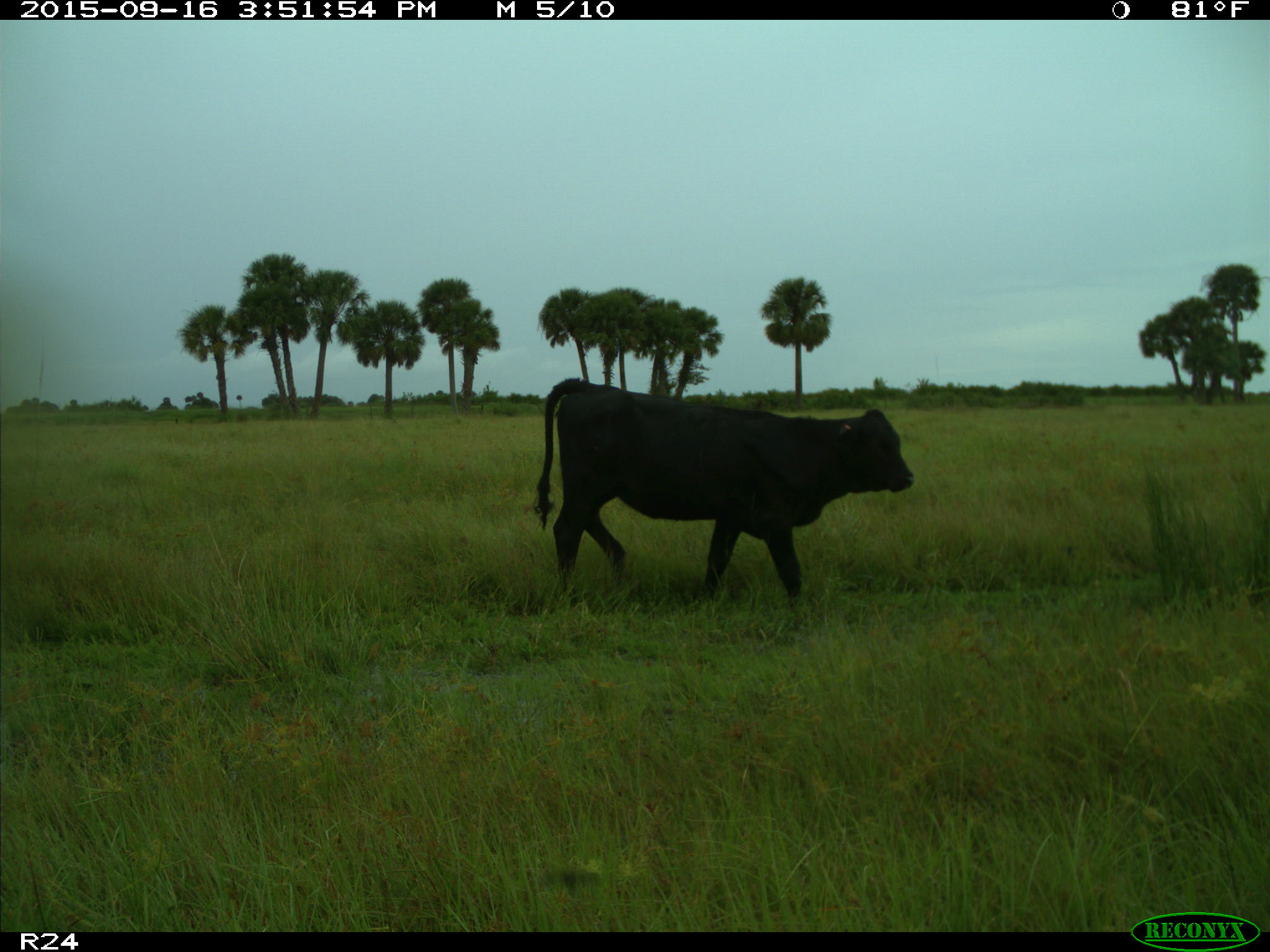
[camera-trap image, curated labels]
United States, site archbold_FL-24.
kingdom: Animalia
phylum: Chordata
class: Mammalia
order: Artiodactyla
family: Bovidae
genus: Bos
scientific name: Bos taurus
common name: domestic cow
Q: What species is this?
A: Bos taurus (domestic cow).